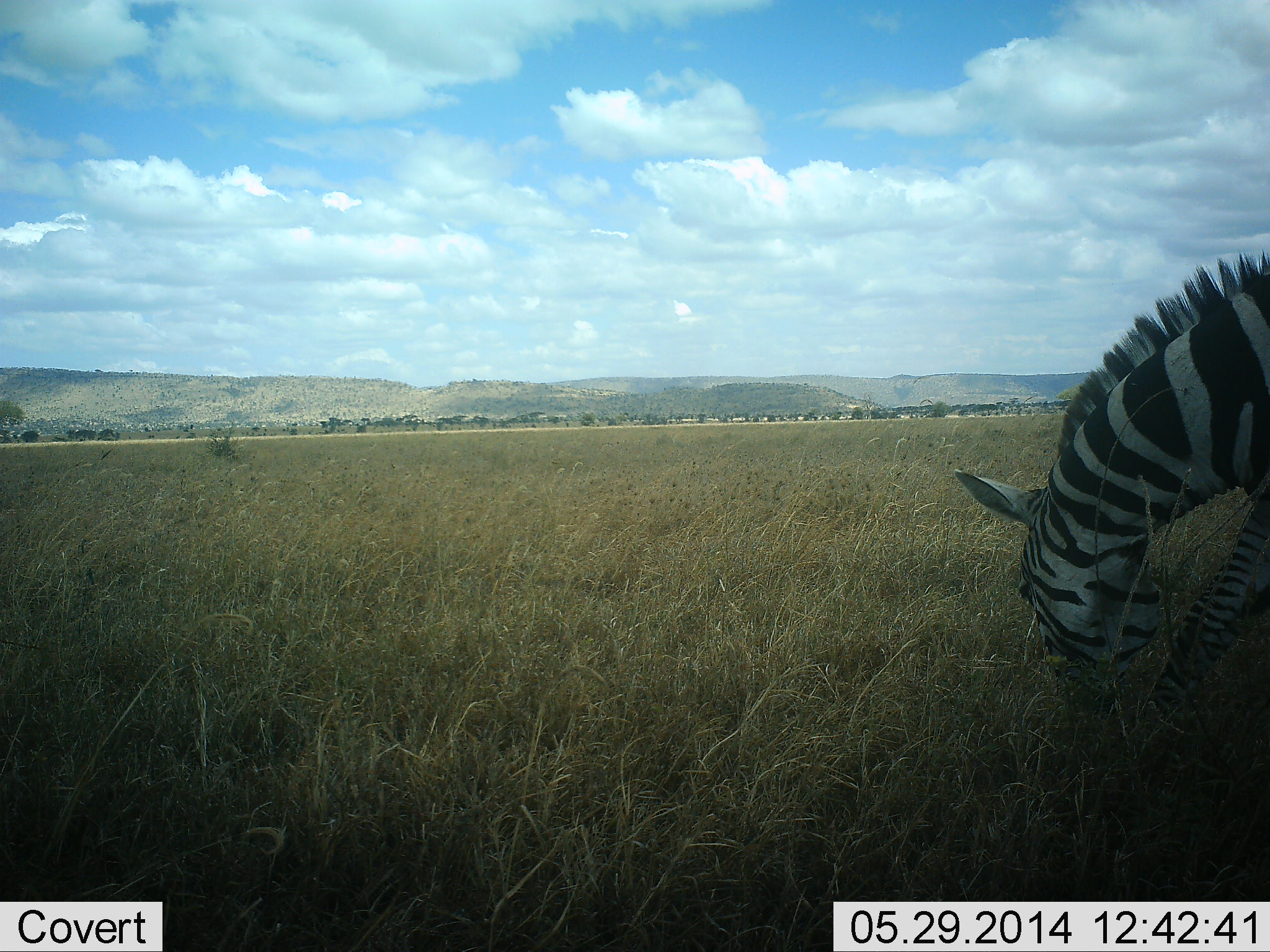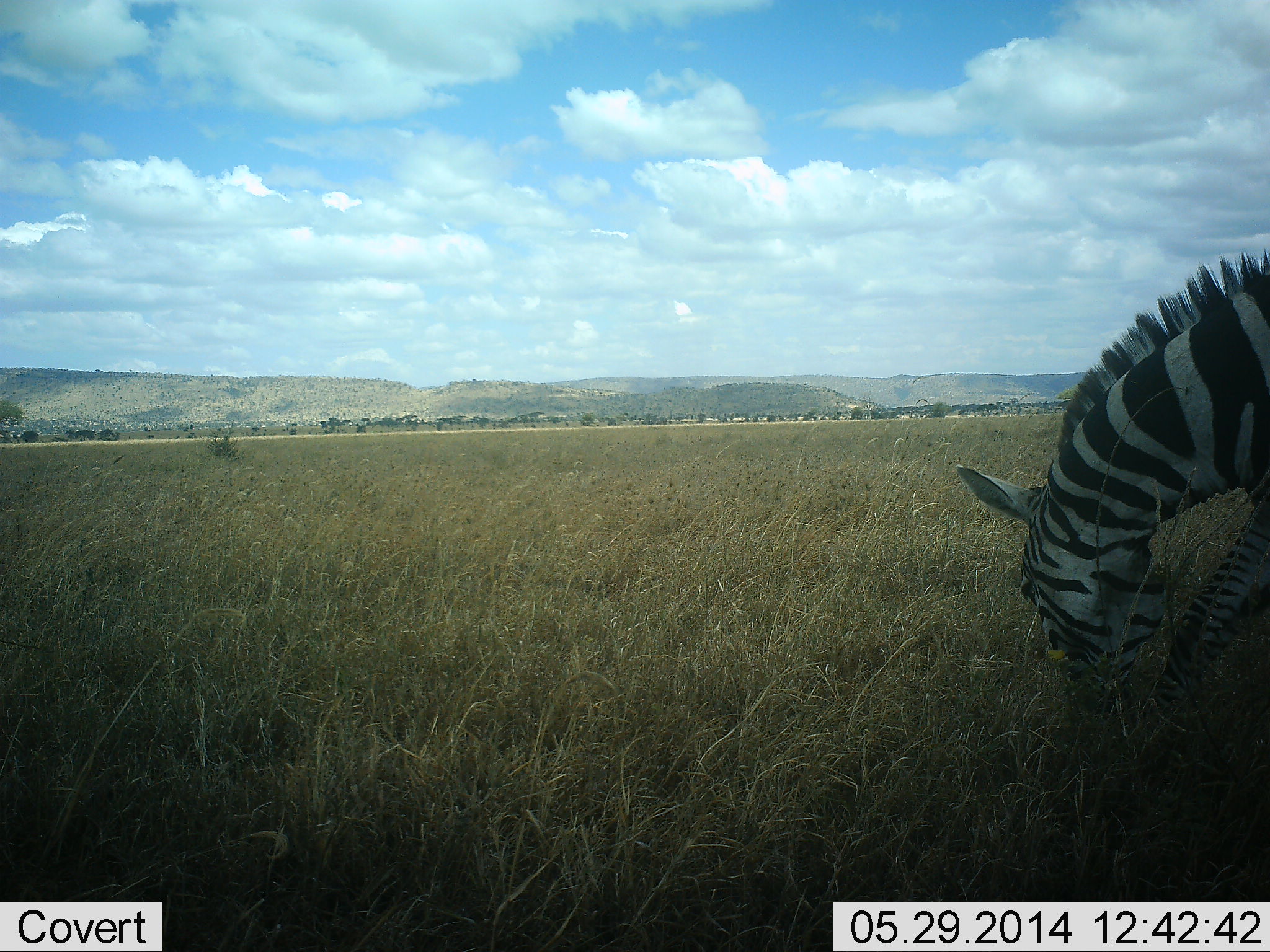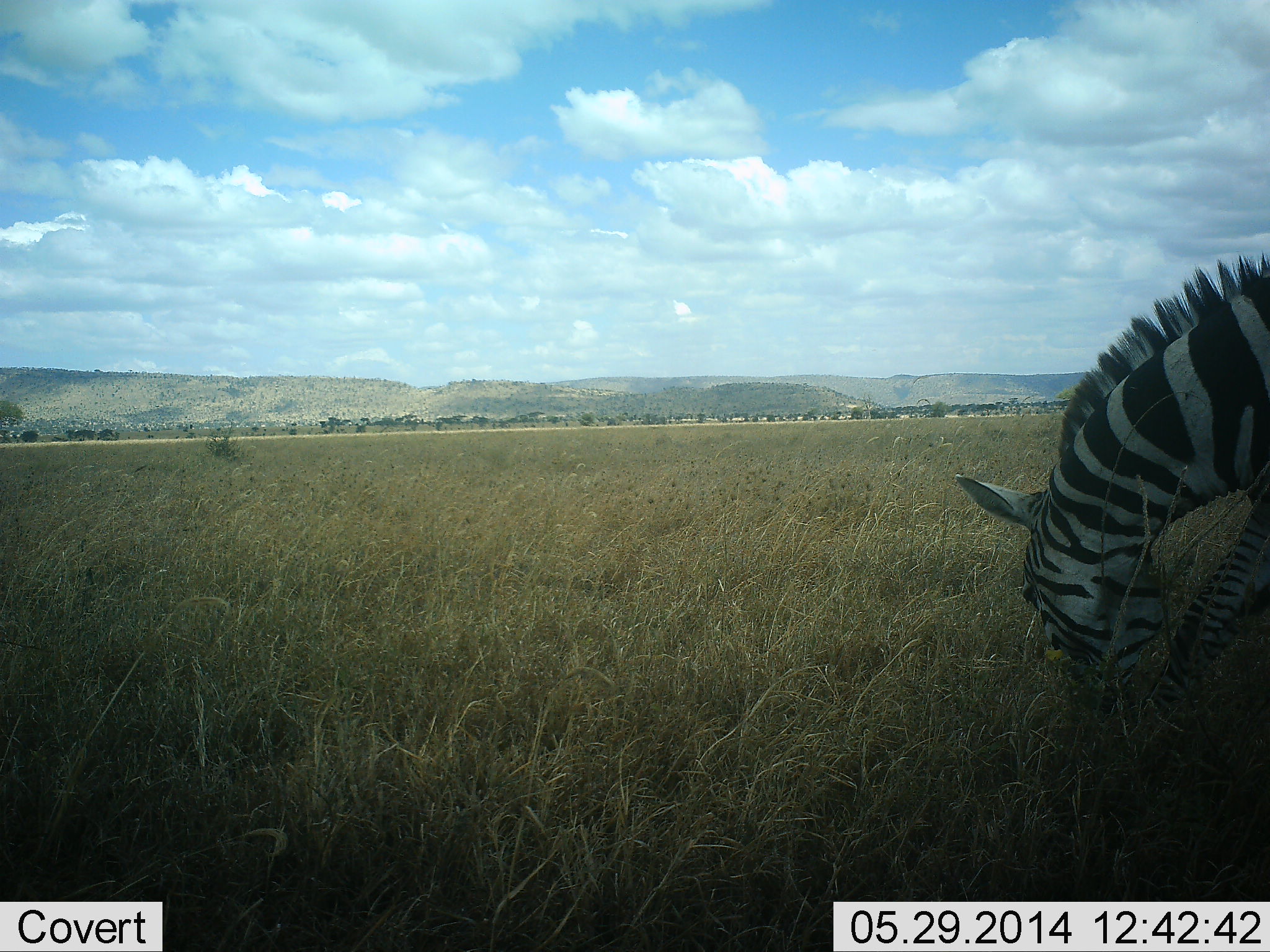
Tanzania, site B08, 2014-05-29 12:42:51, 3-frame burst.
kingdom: Animalia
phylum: Chordata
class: Mammalia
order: Perissodactyla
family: Equidae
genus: Equus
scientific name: Equus quagga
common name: plains zebra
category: zebra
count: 1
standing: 10%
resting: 0%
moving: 0%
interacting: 0%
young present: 0%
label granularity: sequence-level